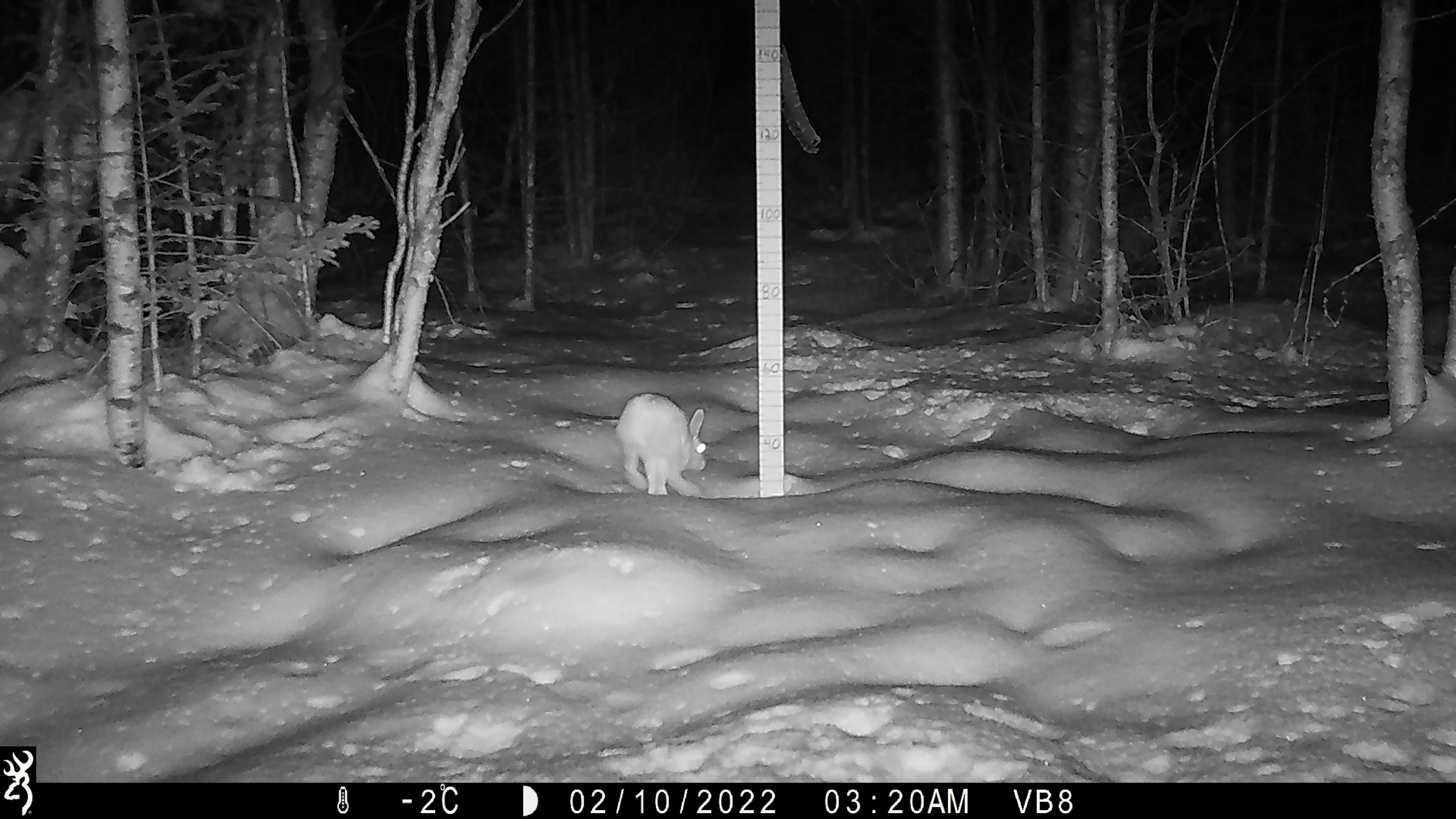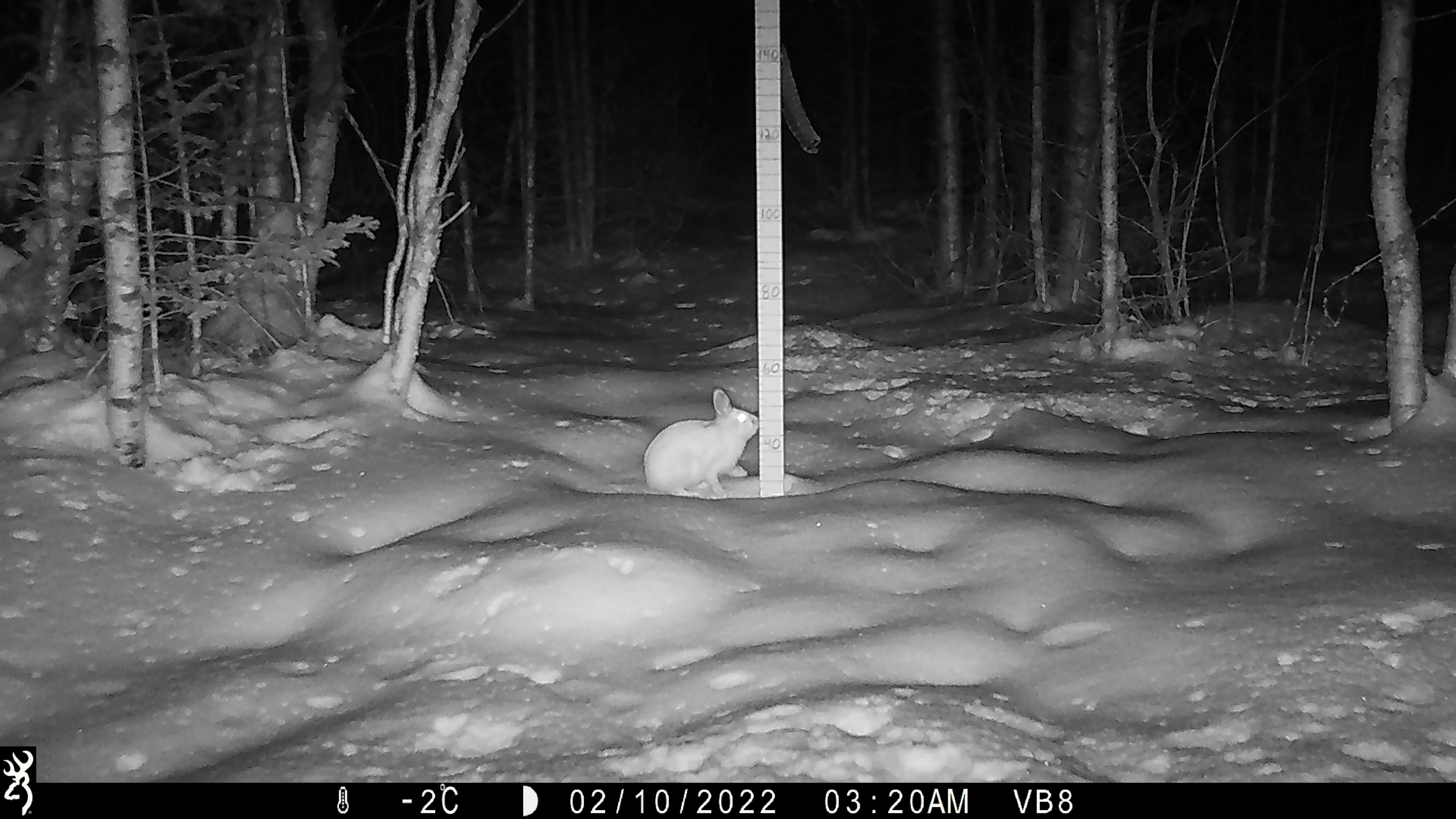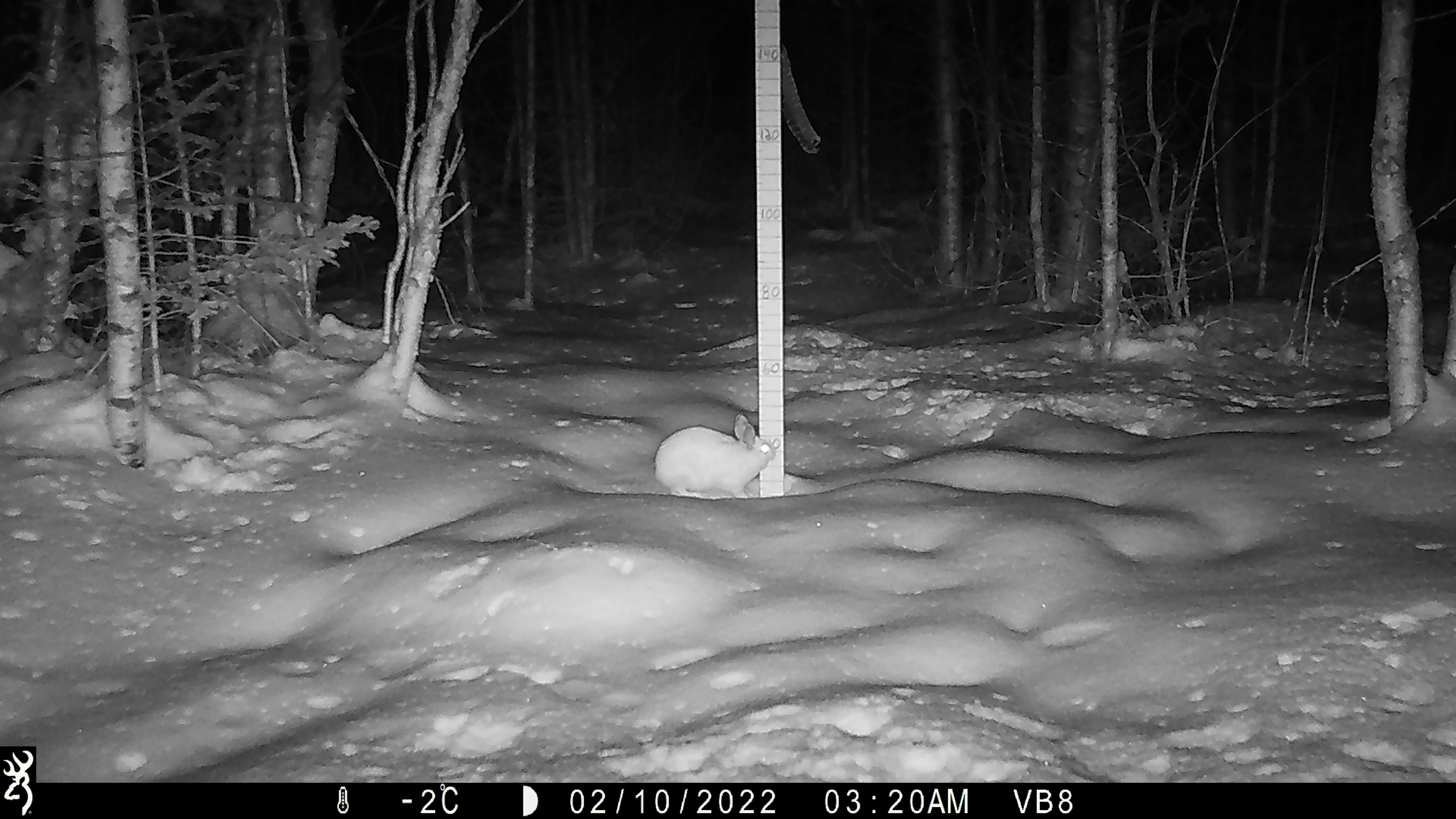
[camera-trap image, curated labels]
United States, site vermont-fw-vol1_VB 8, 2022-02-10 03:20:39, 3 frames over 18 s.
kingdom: Animalia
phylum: Chordata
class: Mammalia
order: Lagomorpha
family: Leporidae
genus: Lepus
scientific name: Lepus americanus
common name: snowshoe hare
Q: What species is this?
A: Snowshoe hare (Lepus americanus).